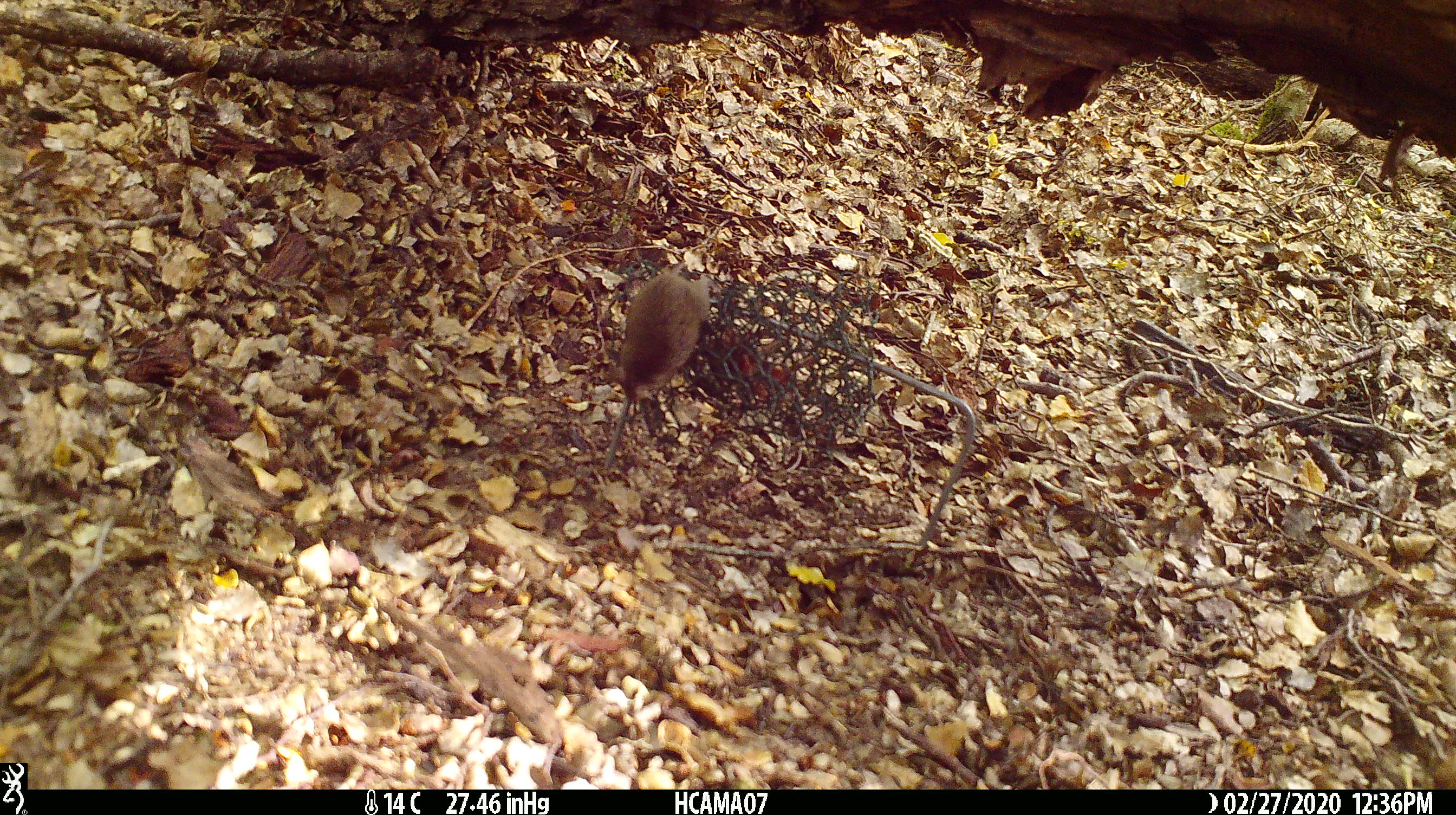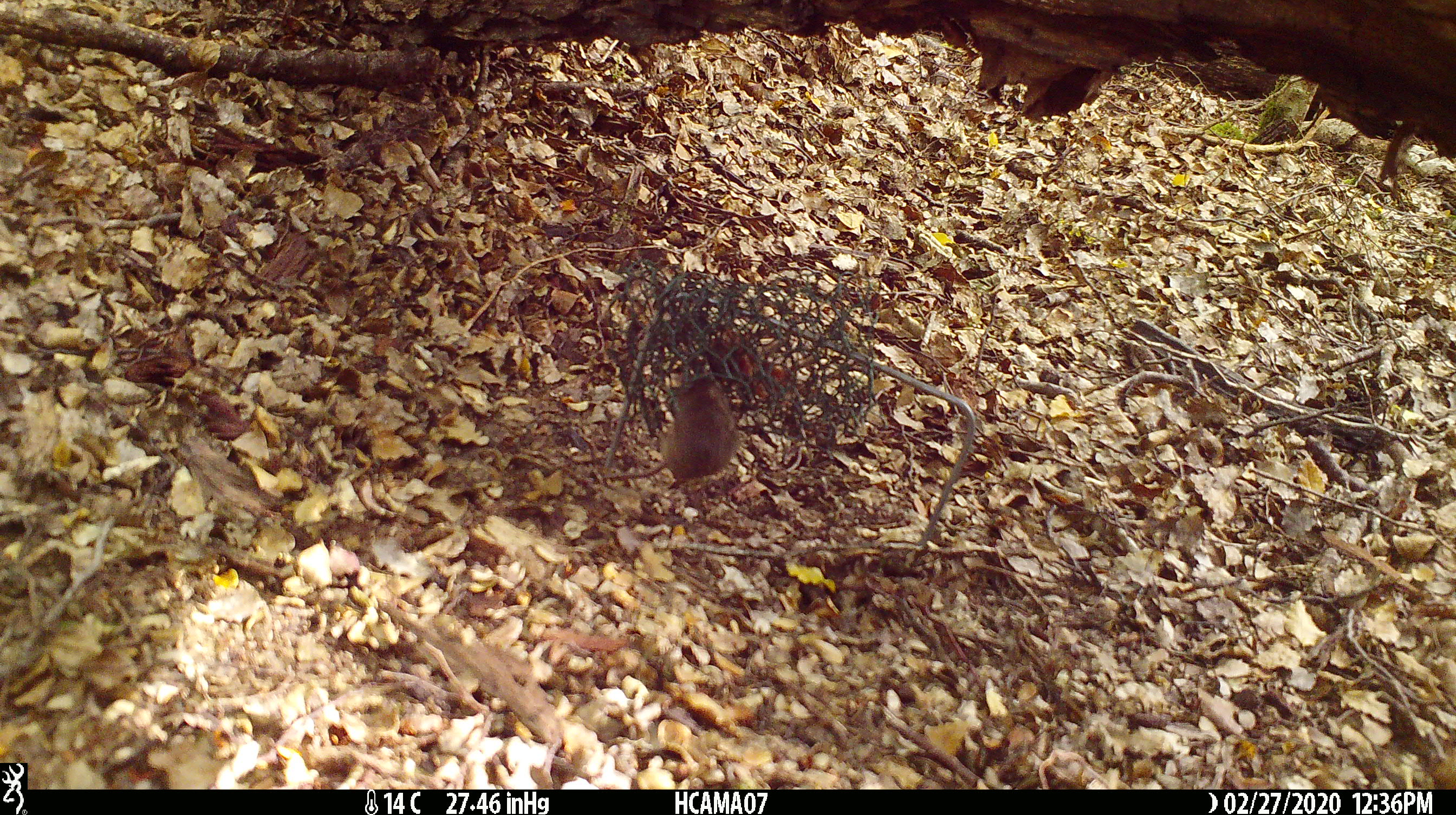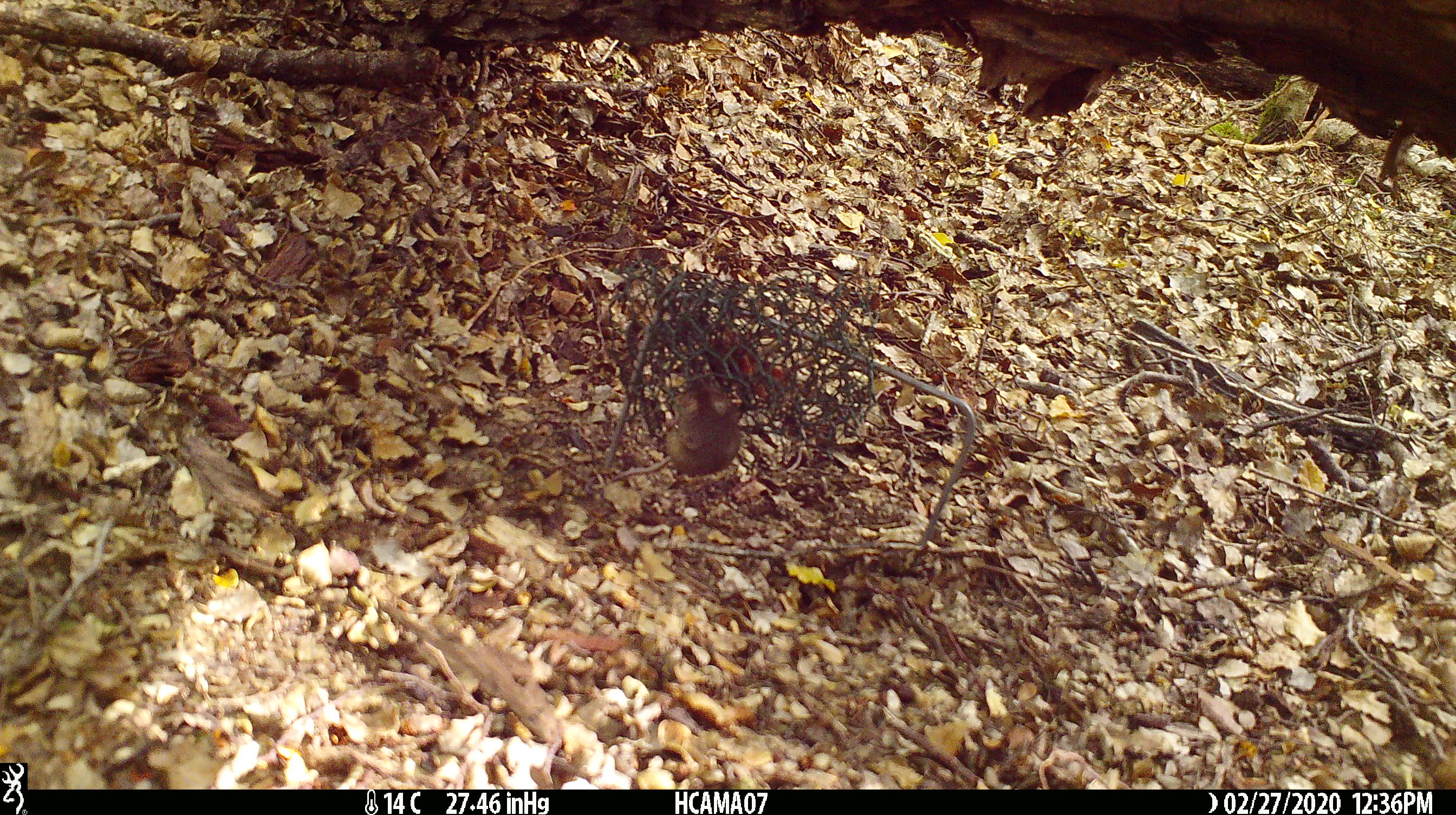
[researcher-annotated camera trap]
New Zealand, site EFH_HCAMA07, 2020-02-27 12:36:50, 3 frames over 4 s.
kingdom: Animalia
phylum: Chordata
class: Mammalia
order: Rodentia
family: Muridae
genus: Mus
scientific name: Mus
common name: mouse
Mouse (Mus).